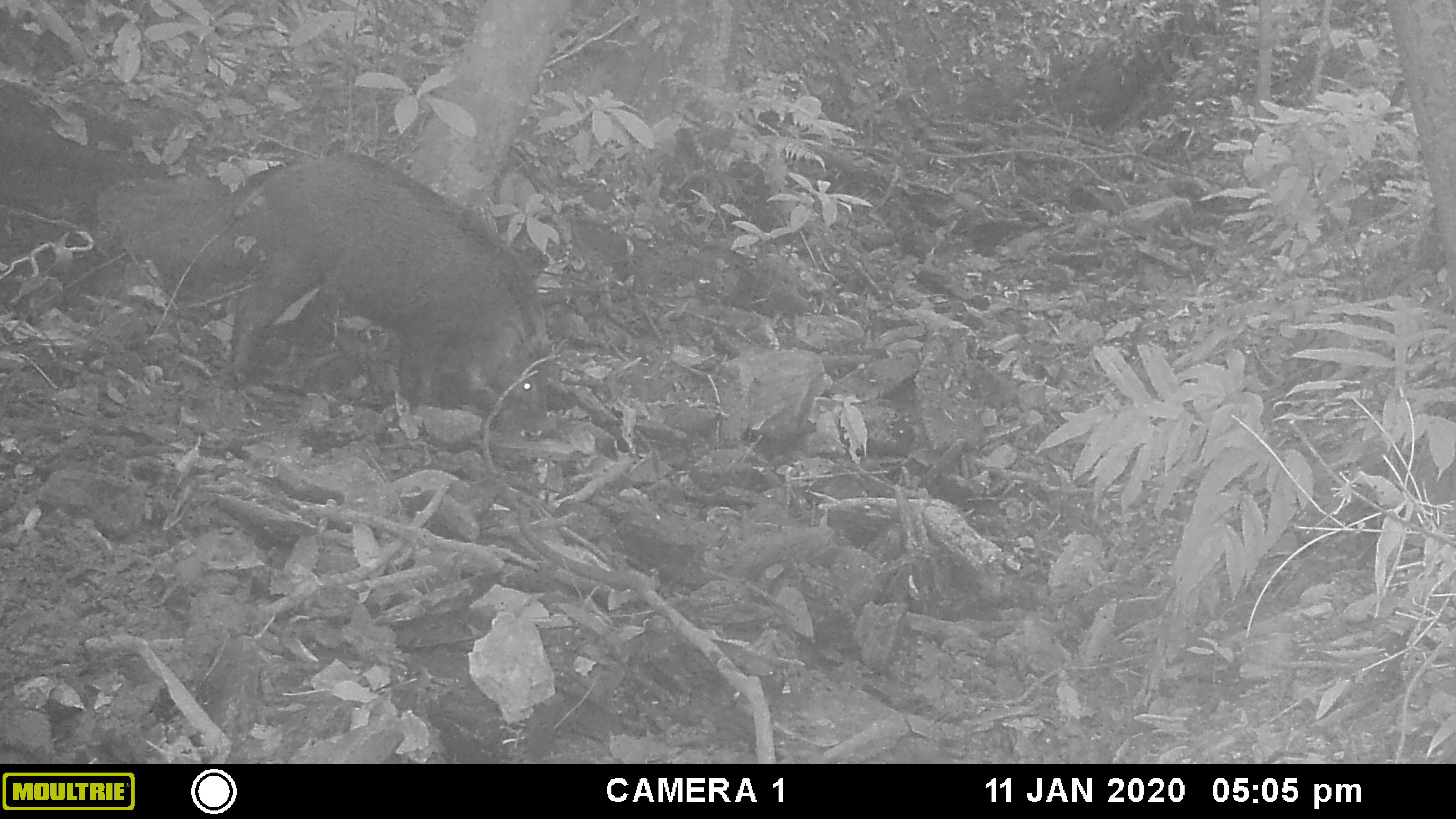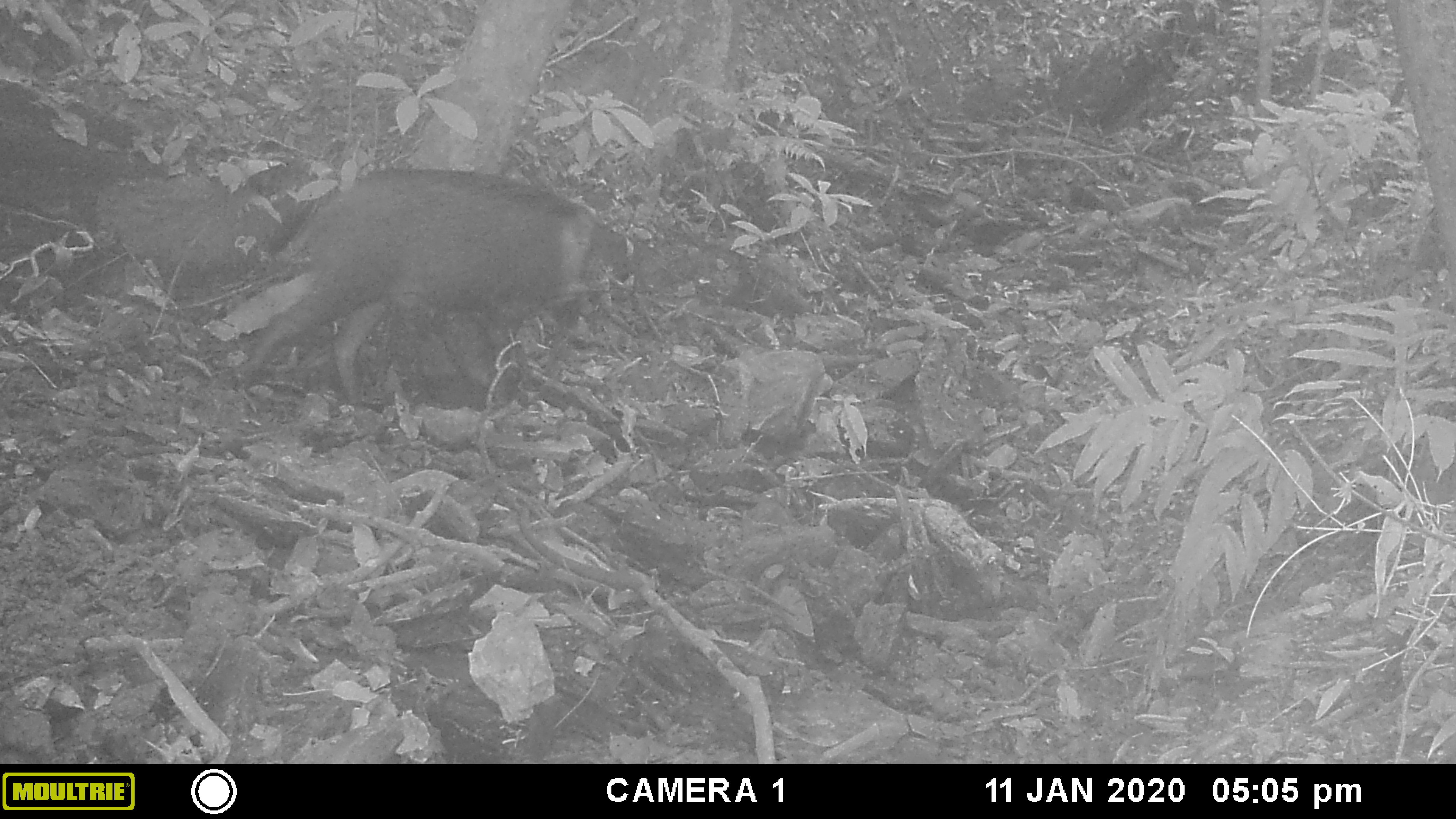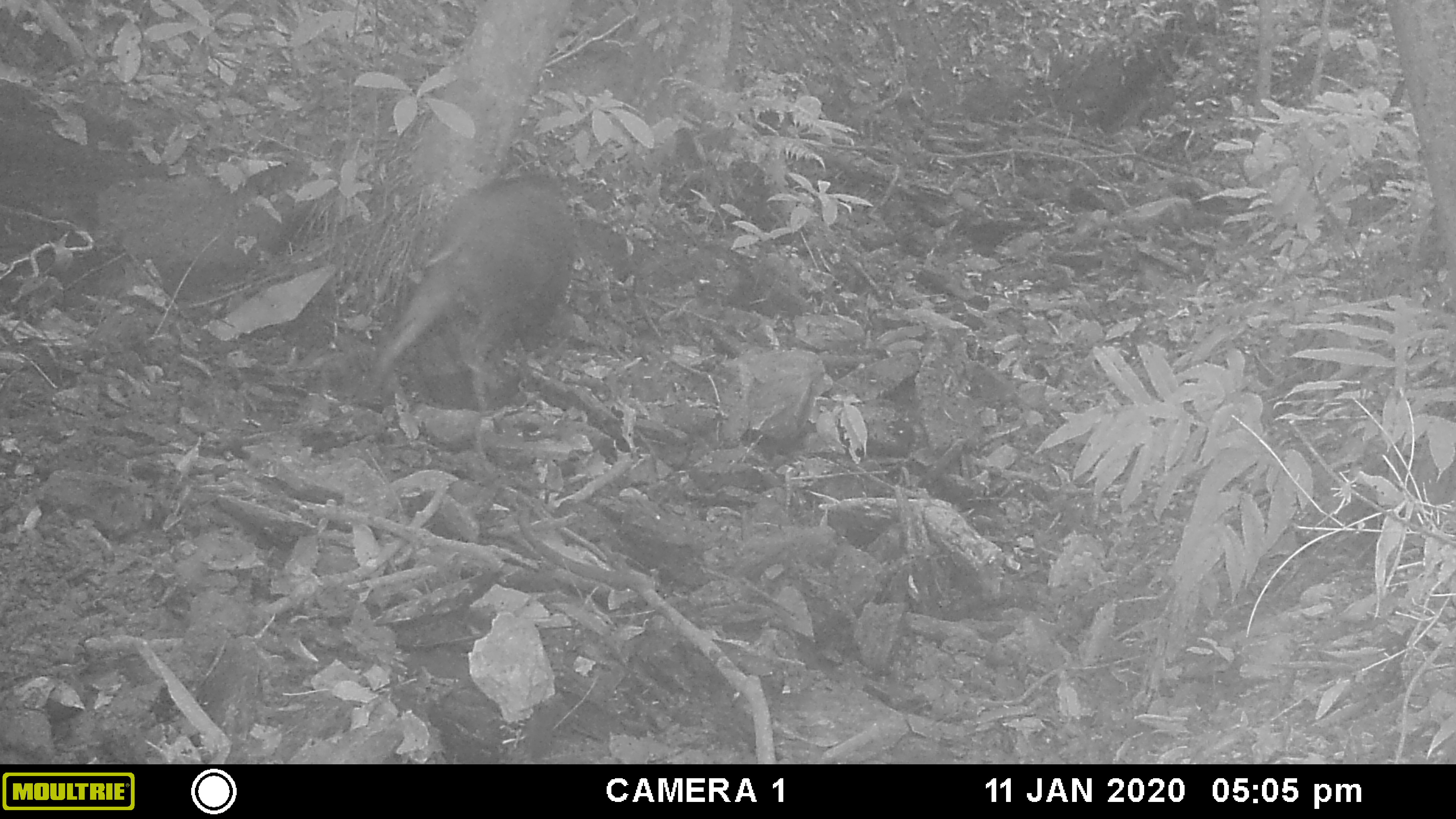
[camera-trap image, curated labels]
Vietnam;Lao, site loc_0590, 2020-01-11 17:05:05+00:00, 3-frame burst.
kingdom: Animalia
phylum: Chordata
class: Mammalia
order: Artiodactyla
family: Suidae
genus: Sus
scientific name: Sus scrofa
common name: eurasian wild pig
Eurasian wild pig (Sus scrofa). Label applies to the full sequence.